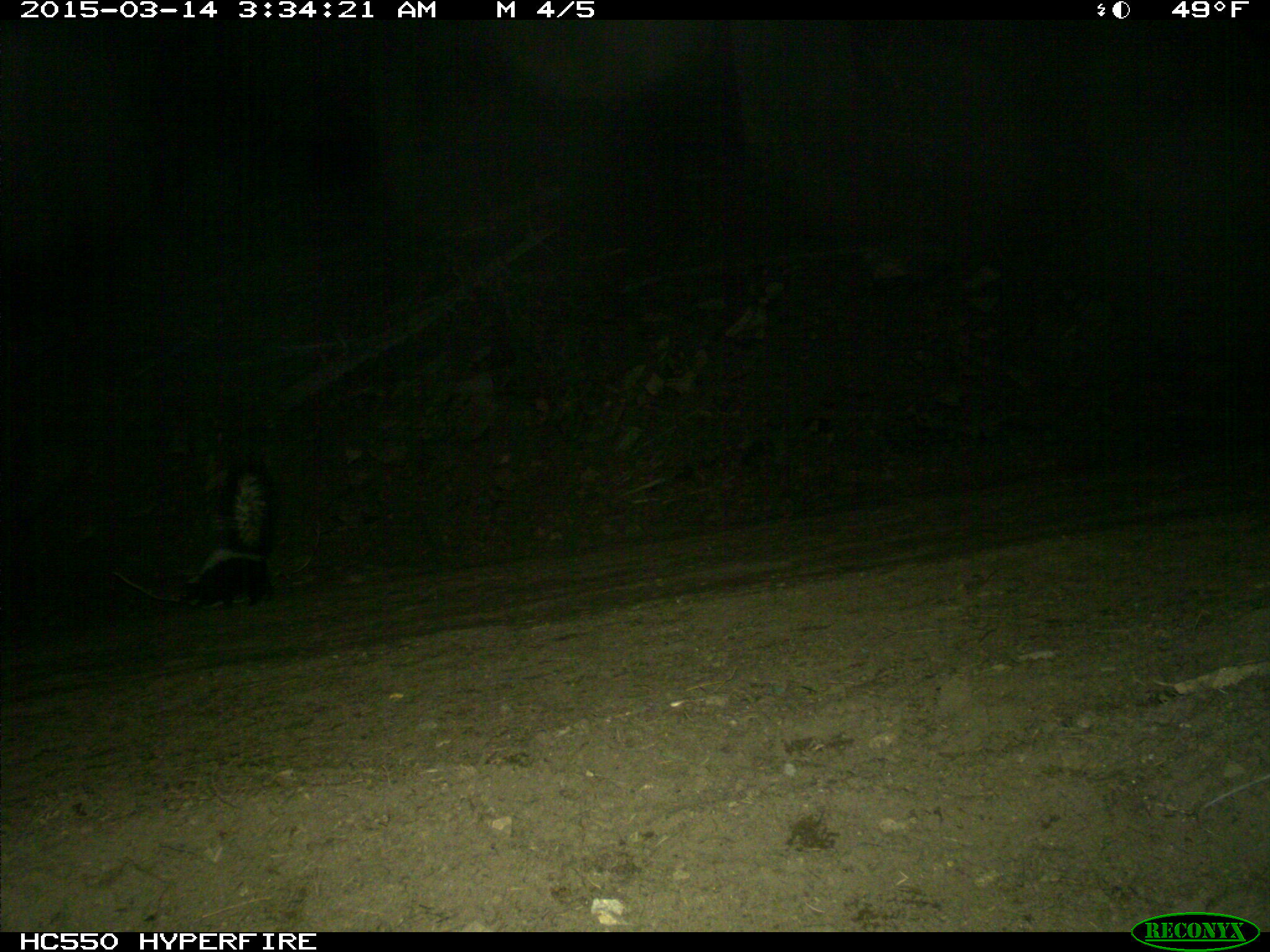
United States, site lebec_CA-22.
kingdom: Animalia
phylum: Chordata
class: Mammalia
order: Carnivora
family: Mephitidae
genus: Mephitis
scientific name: Mephitis mephitis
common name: striped skunk